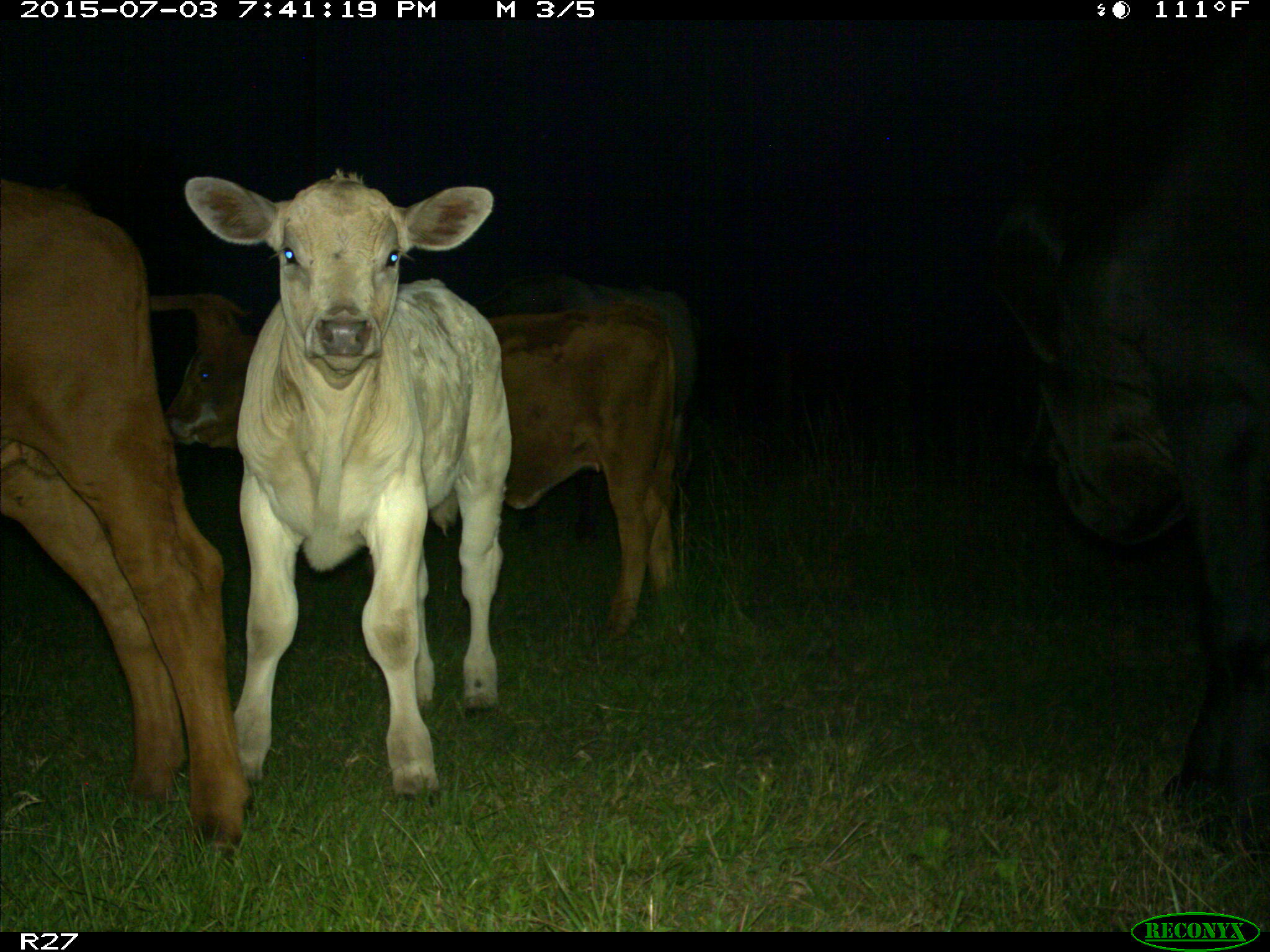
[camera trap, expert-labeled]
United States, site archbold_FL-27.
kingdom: Animalia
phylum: Chordata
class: Mammalia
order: Artiodactyla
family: Bovidae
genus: Bos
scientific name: Bos taurus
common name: domestic cow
Bos taurus (domestic cow).